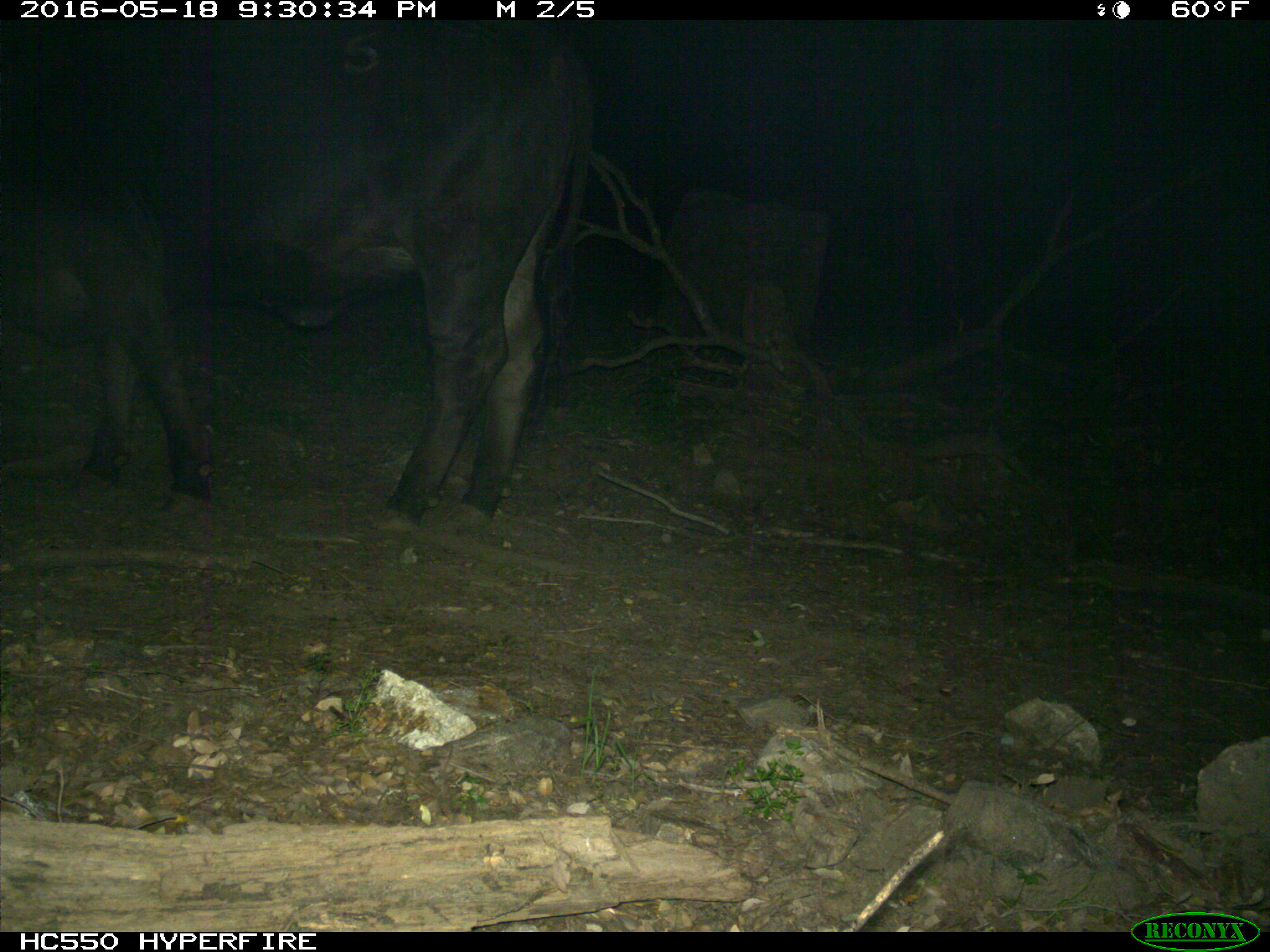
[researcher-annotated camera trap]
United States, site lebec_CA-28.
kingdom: Animalia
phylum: Chordata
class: Mammalia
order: Artiodactyla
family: Bovidae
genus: Bos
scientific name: Bos taurus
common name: domestic cow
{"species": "Bos taurus (domestic cow)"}